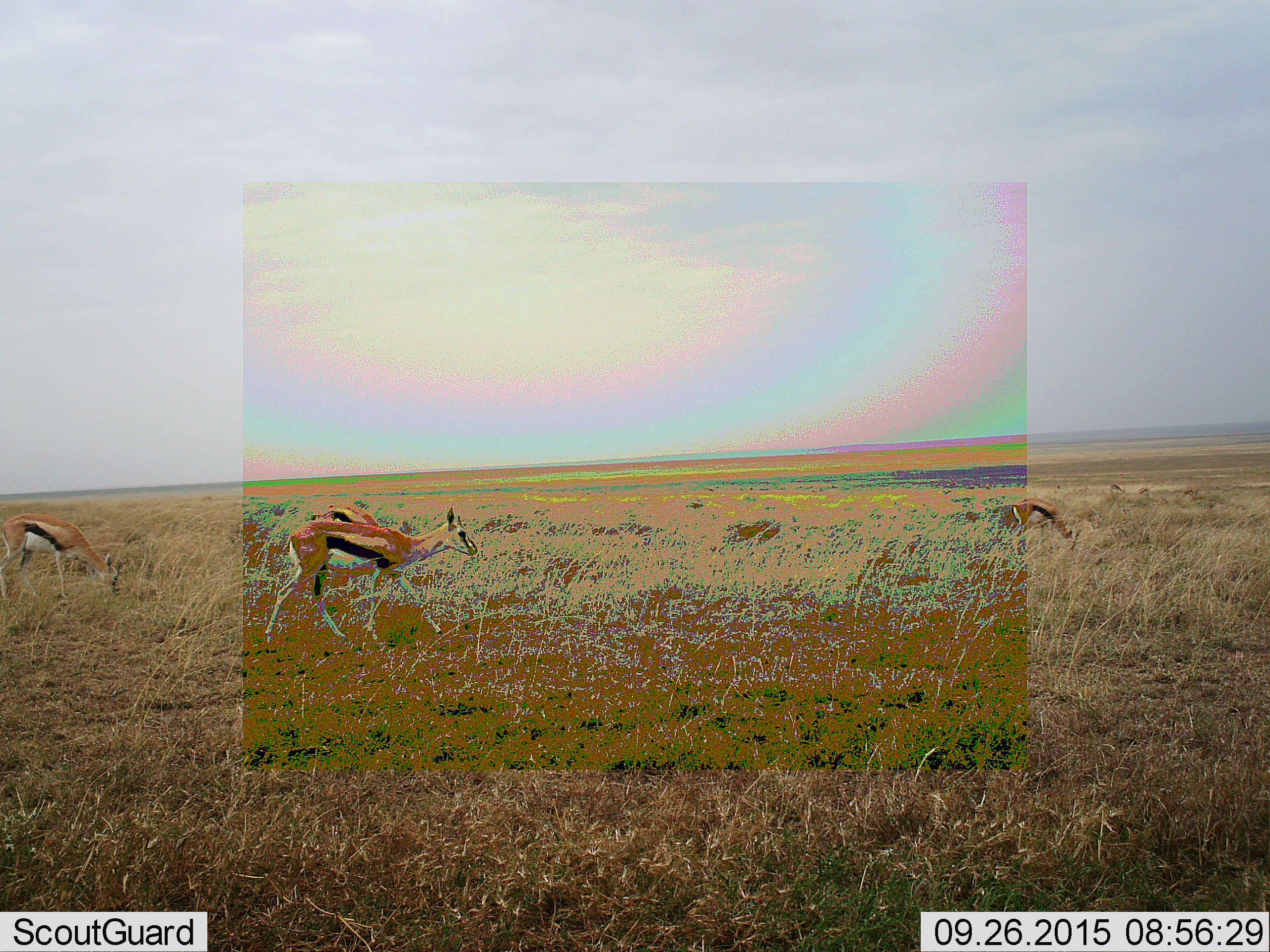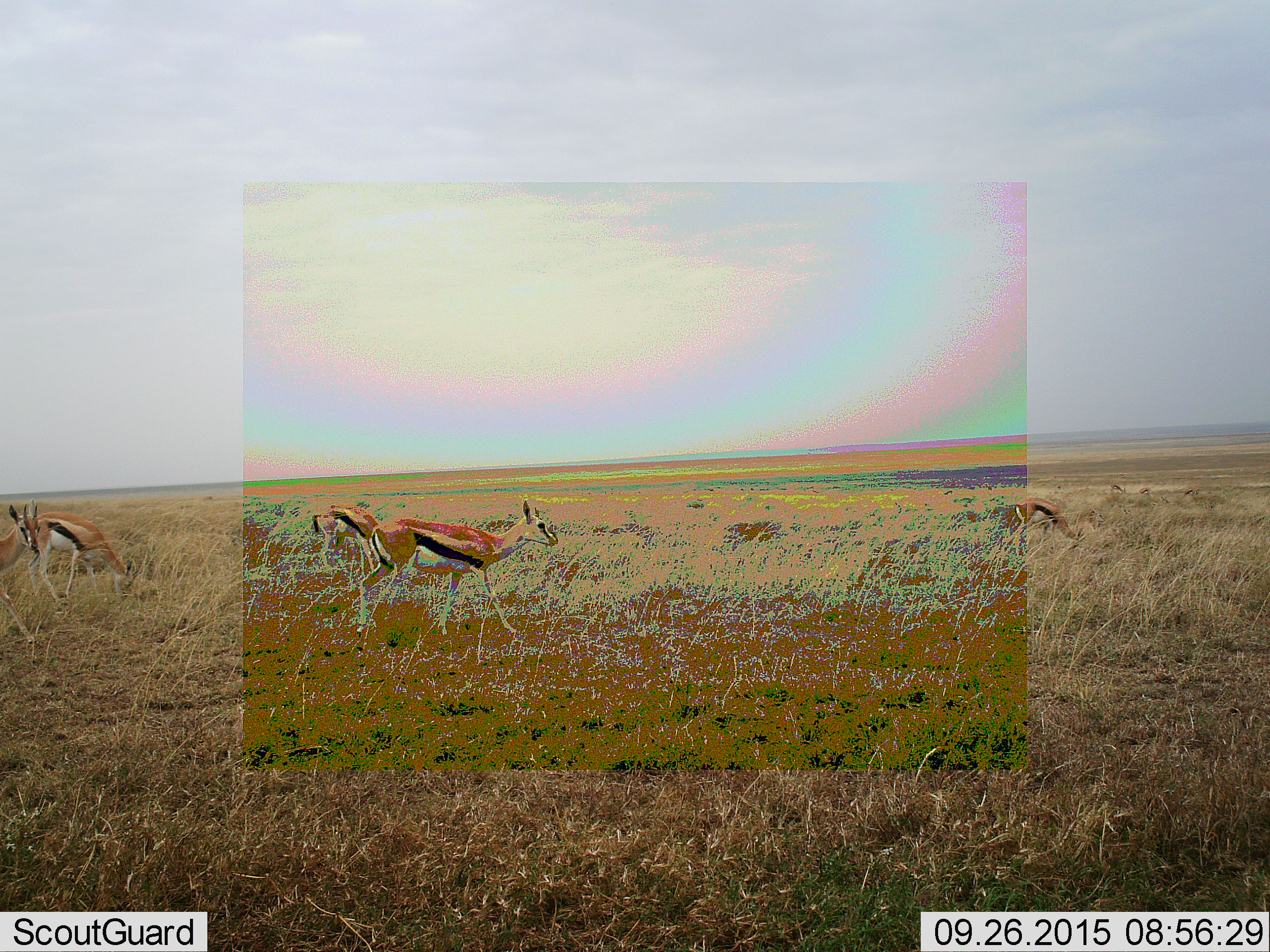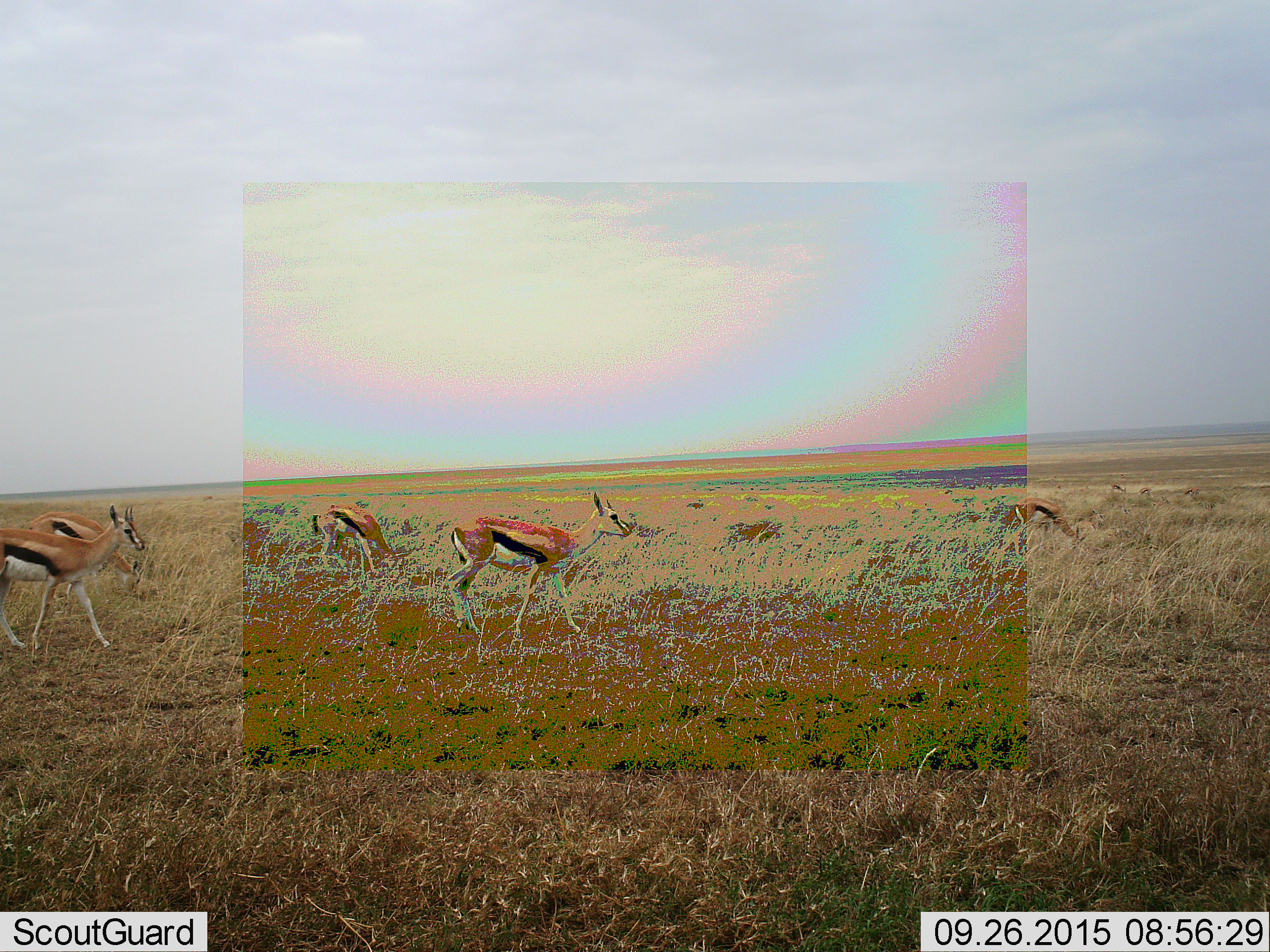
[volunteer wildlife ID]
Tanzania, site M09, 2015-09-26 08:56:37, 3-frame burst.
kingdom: Animalia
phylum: Chordata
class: Mammalia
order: Artiodactyla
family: Bovidae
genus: Eudorcas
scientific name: Eudorcas thomsonii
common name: thomson's gazelle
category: gazellethomsons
Gazellethomsons (thomson's gazelle) (Eudorcas thomsonii), count 5. Behavior (volunteer vote fractions): standing 40%, resting 0%, moving 90%, interacting 0%. Young present (vote fraction): 0%. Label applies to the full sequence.